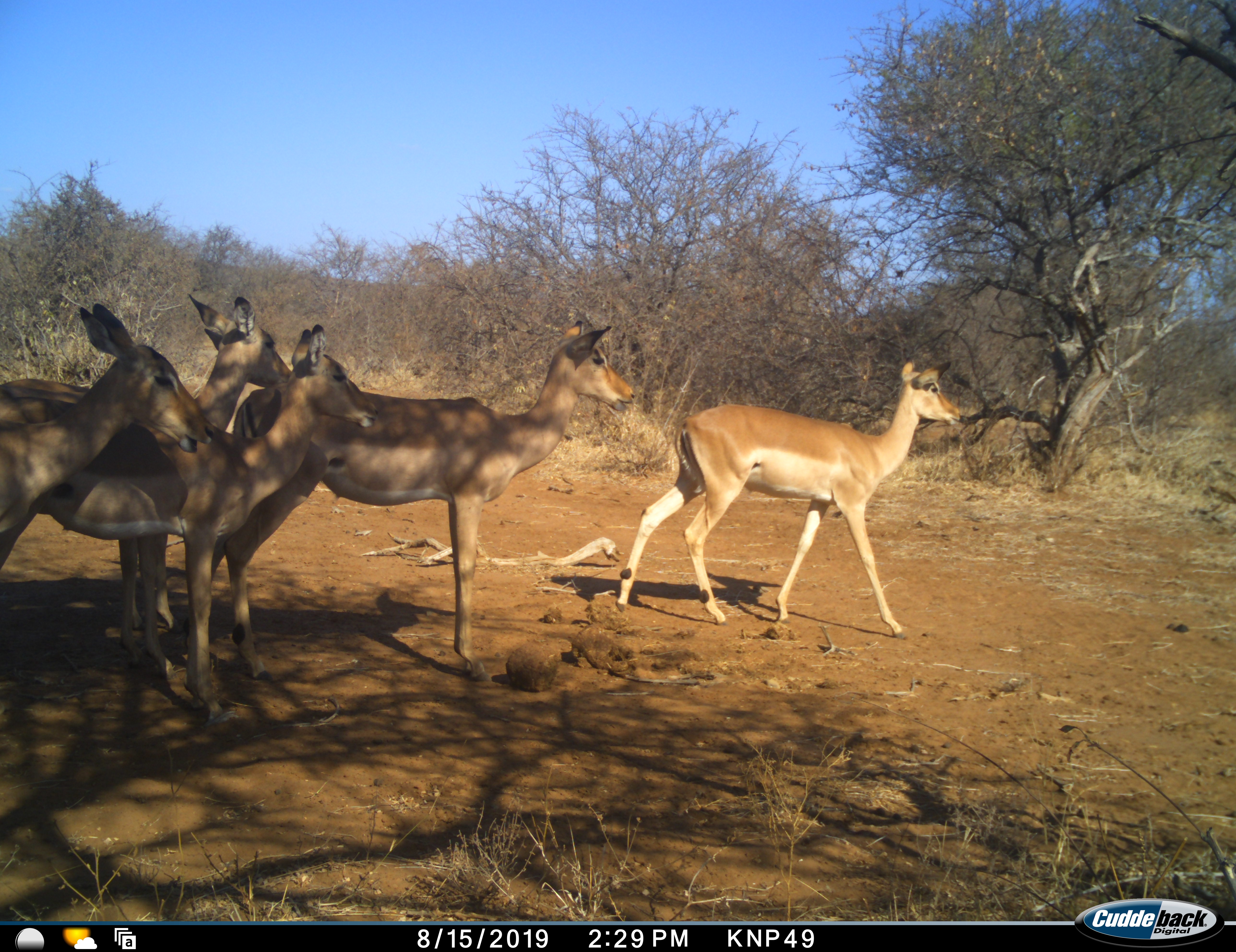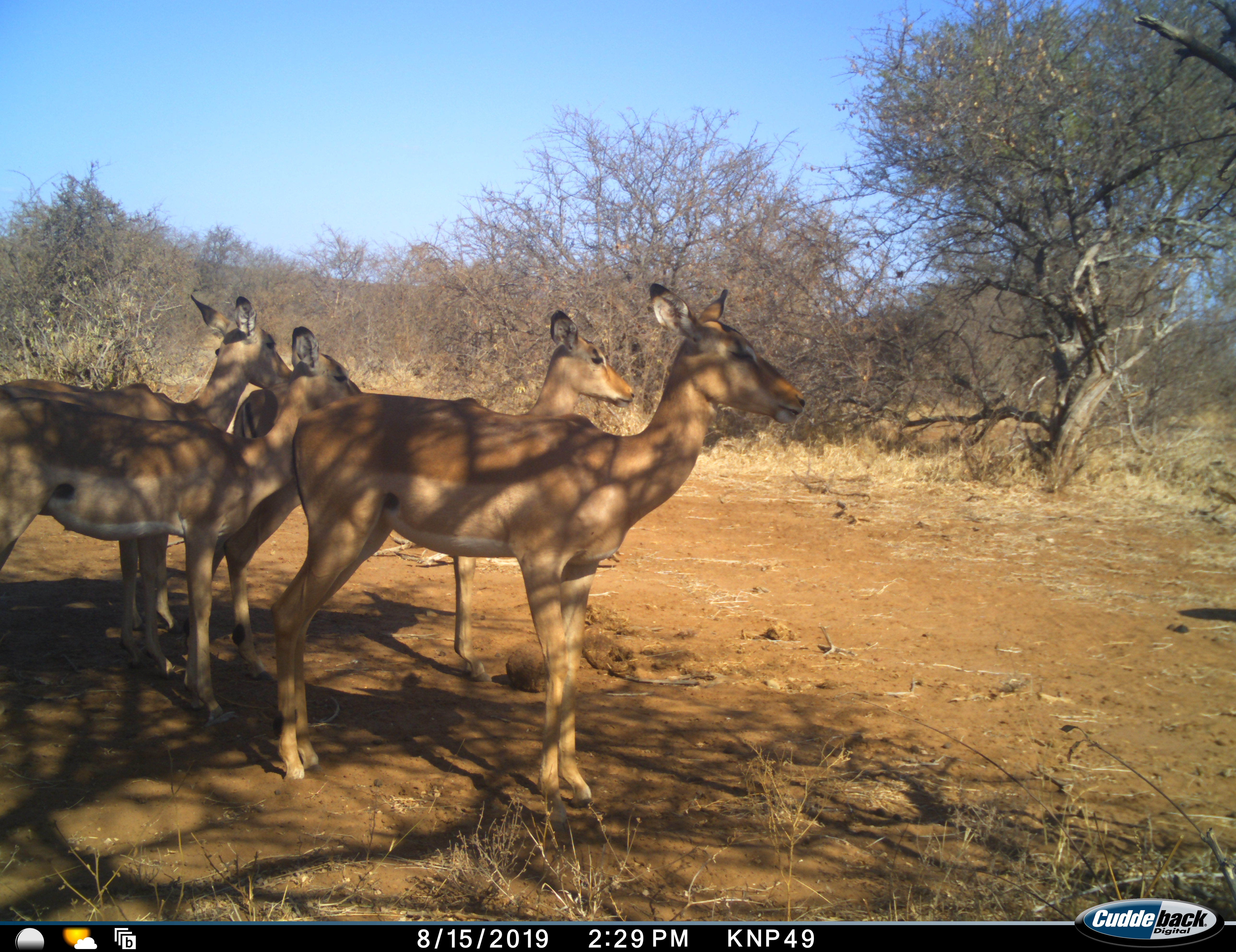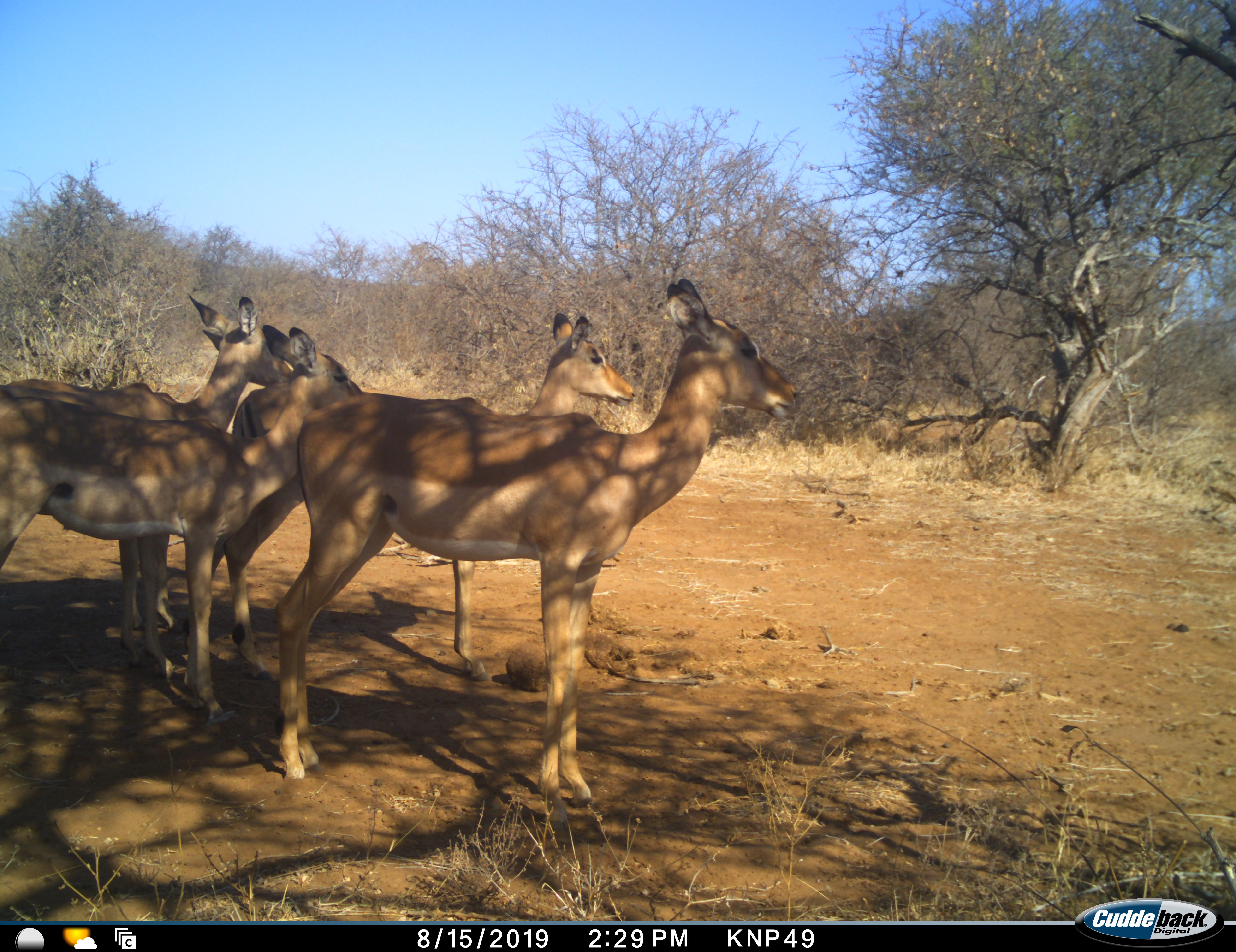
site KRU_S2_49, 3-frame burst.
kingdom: Animalia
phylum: Chordata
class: Mammalia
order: Artiodactyla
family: Bovidae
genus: Aepyceros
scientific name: Aepyceros melampus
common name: impala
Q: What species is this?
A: Impala (Aepyceros melampus).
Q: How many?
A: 5.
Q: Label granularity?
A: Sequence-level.